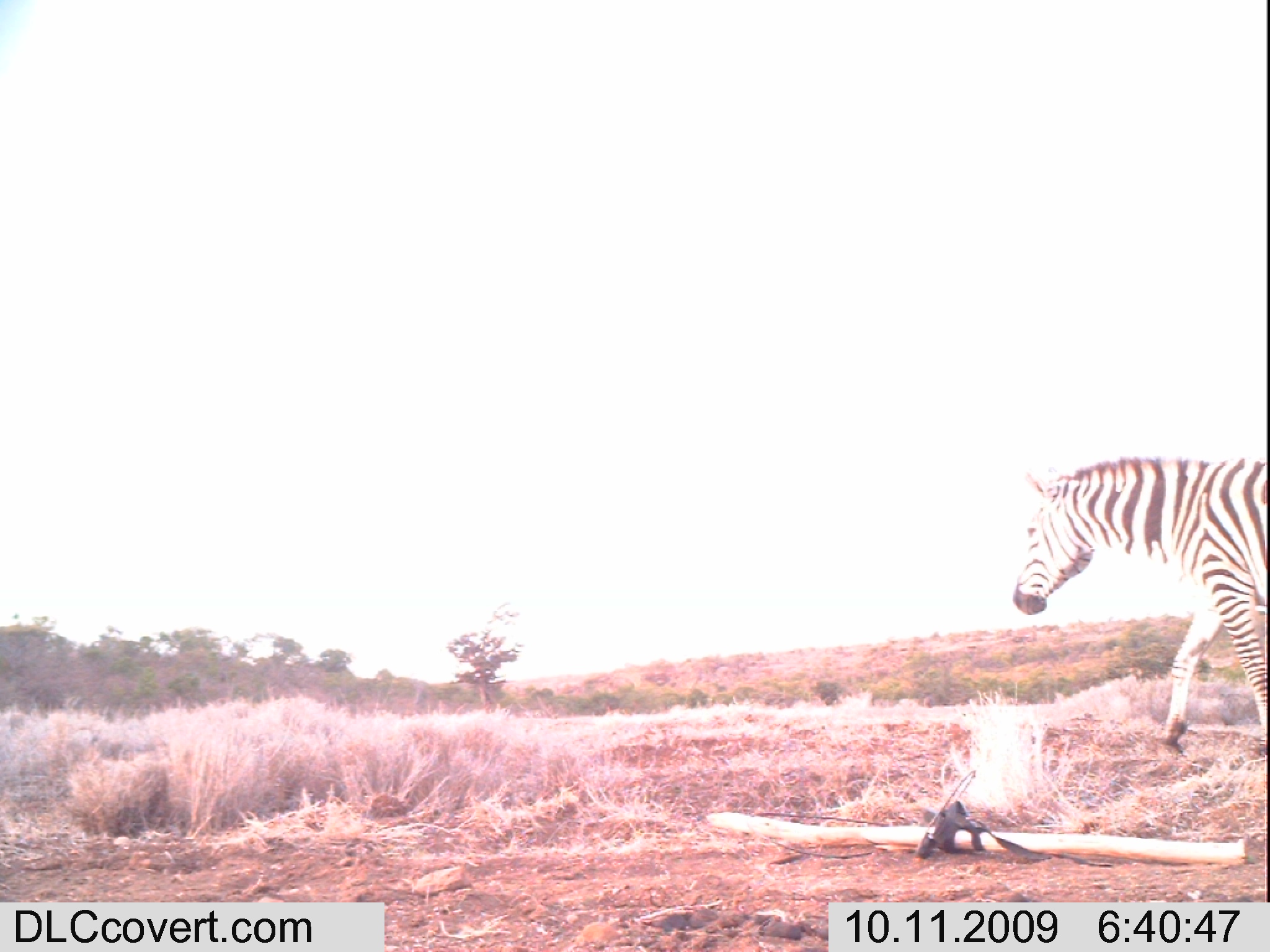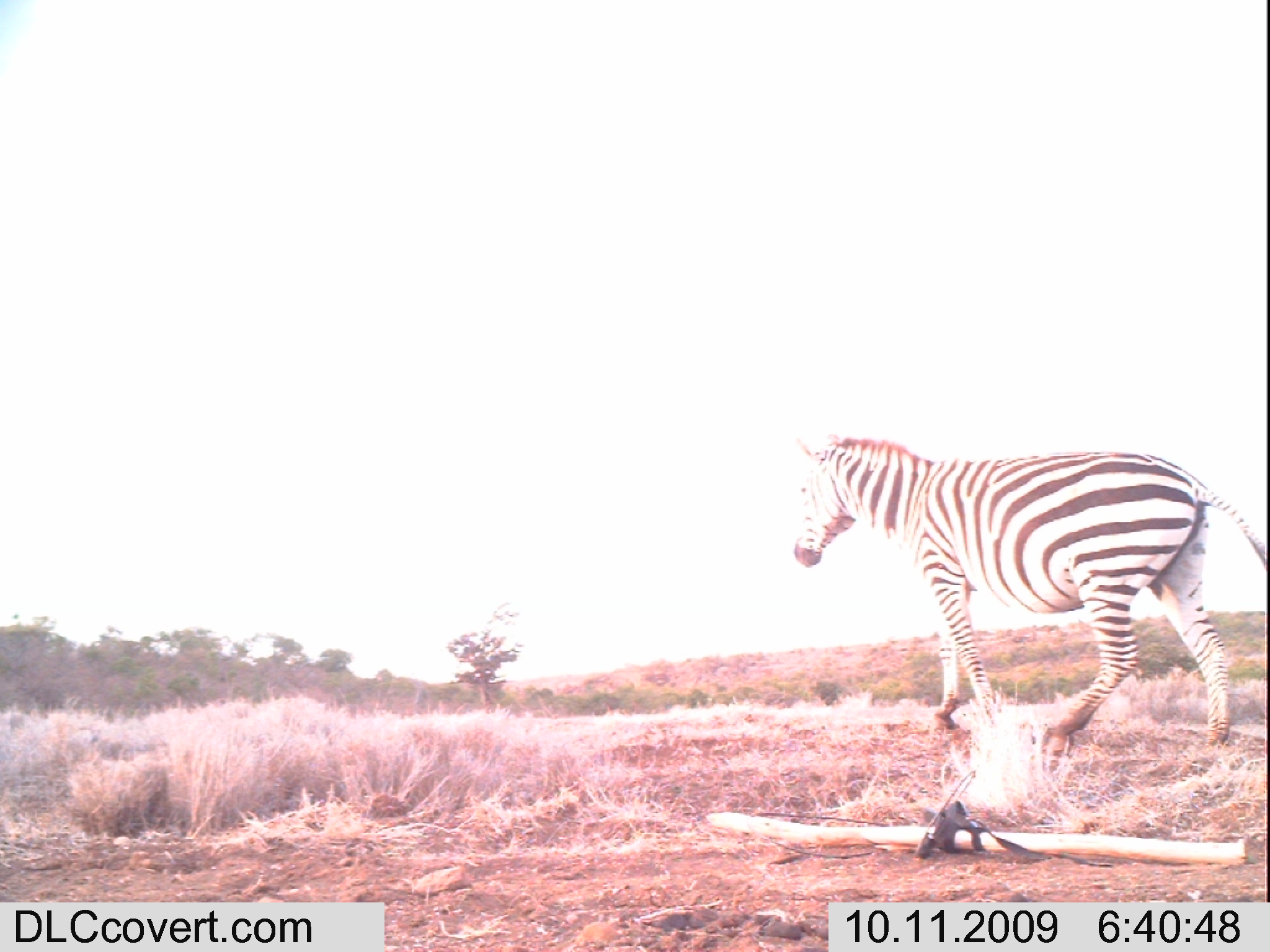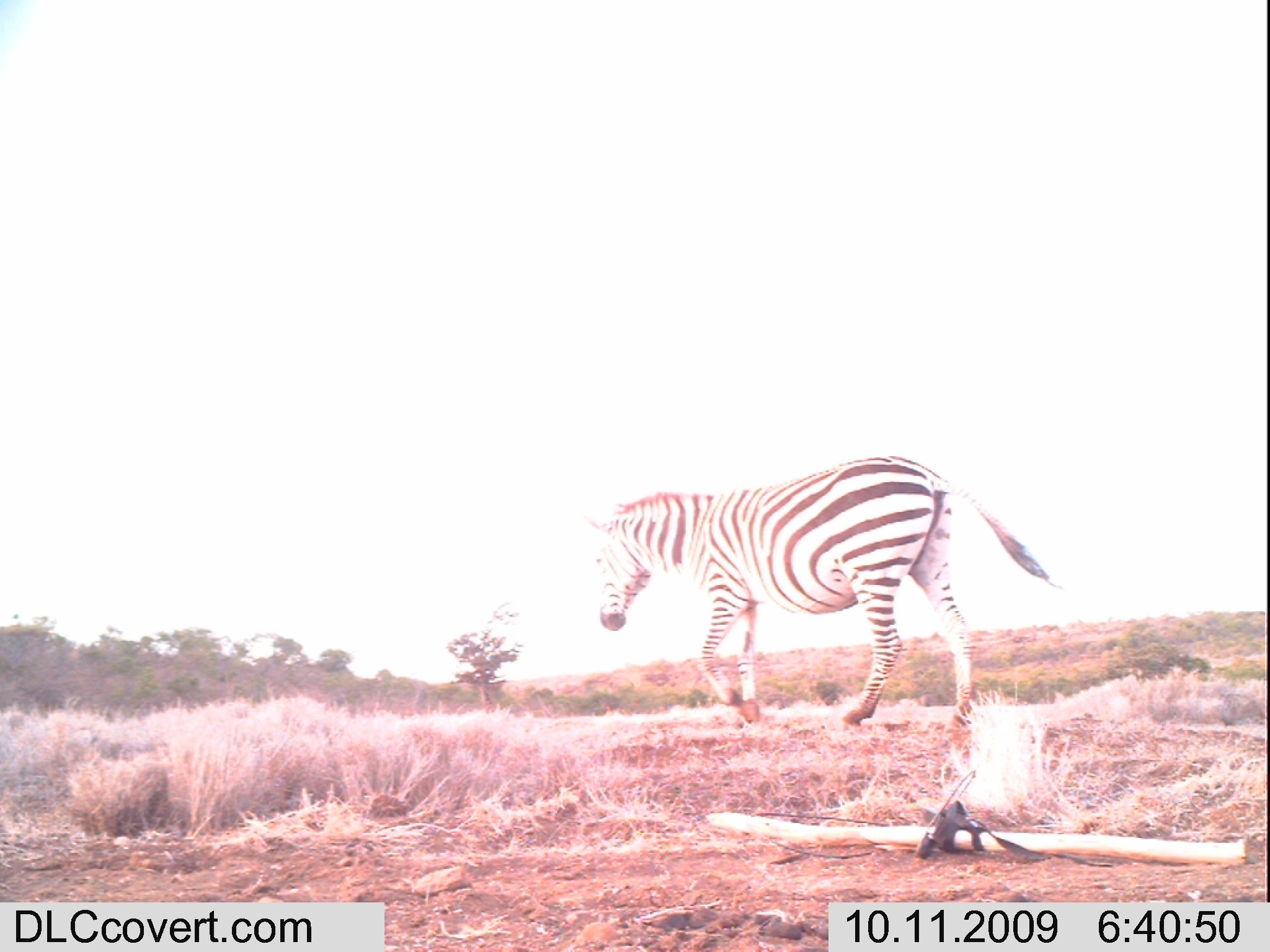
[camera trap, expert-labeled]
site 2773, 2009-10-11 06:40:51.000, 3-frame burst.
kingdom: Animalia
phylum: Chordata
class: Mammalia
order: Perissodactyla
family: Equidae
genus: Equus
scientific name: Equus quagga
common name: plains zebra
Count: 1.